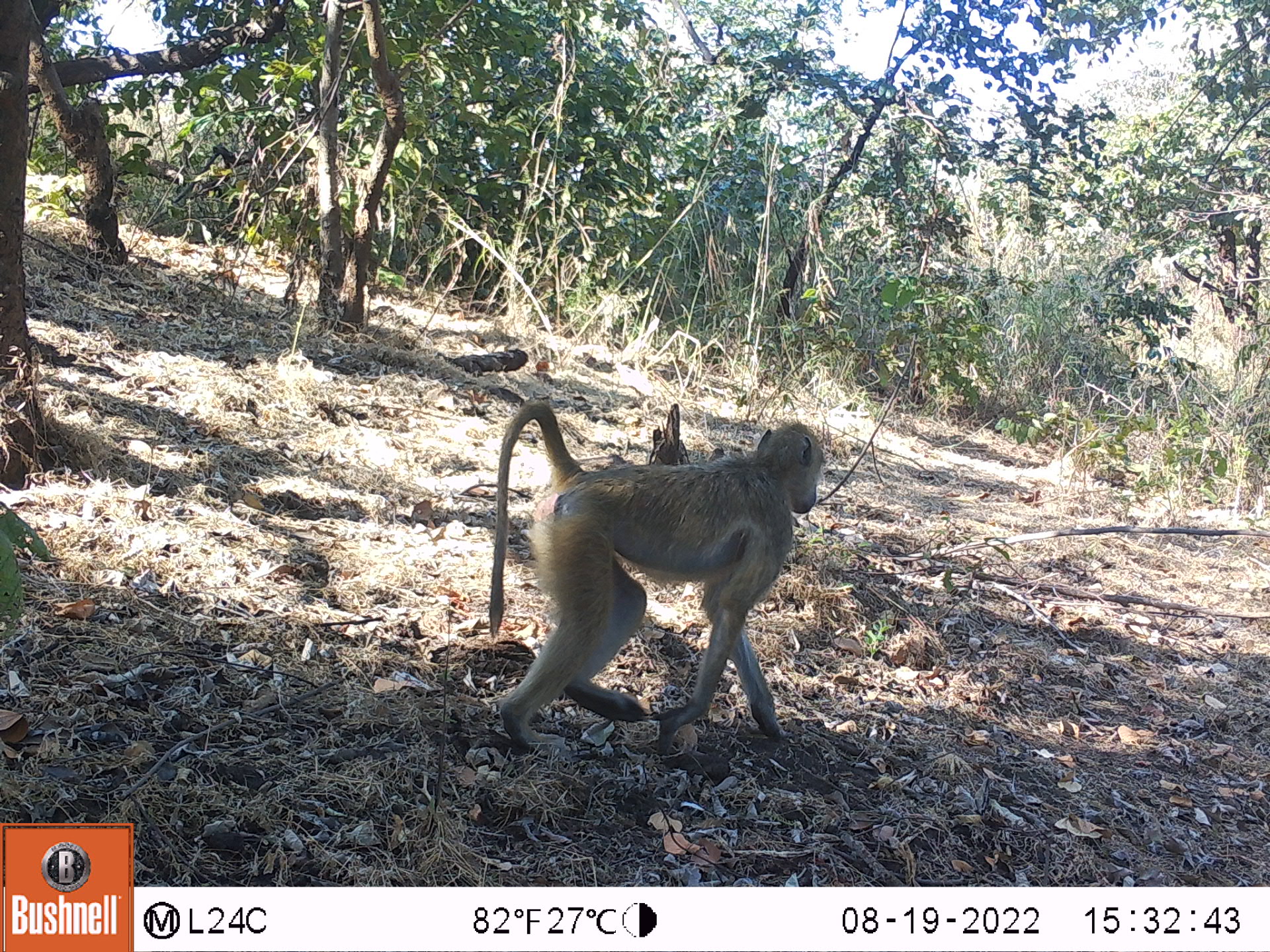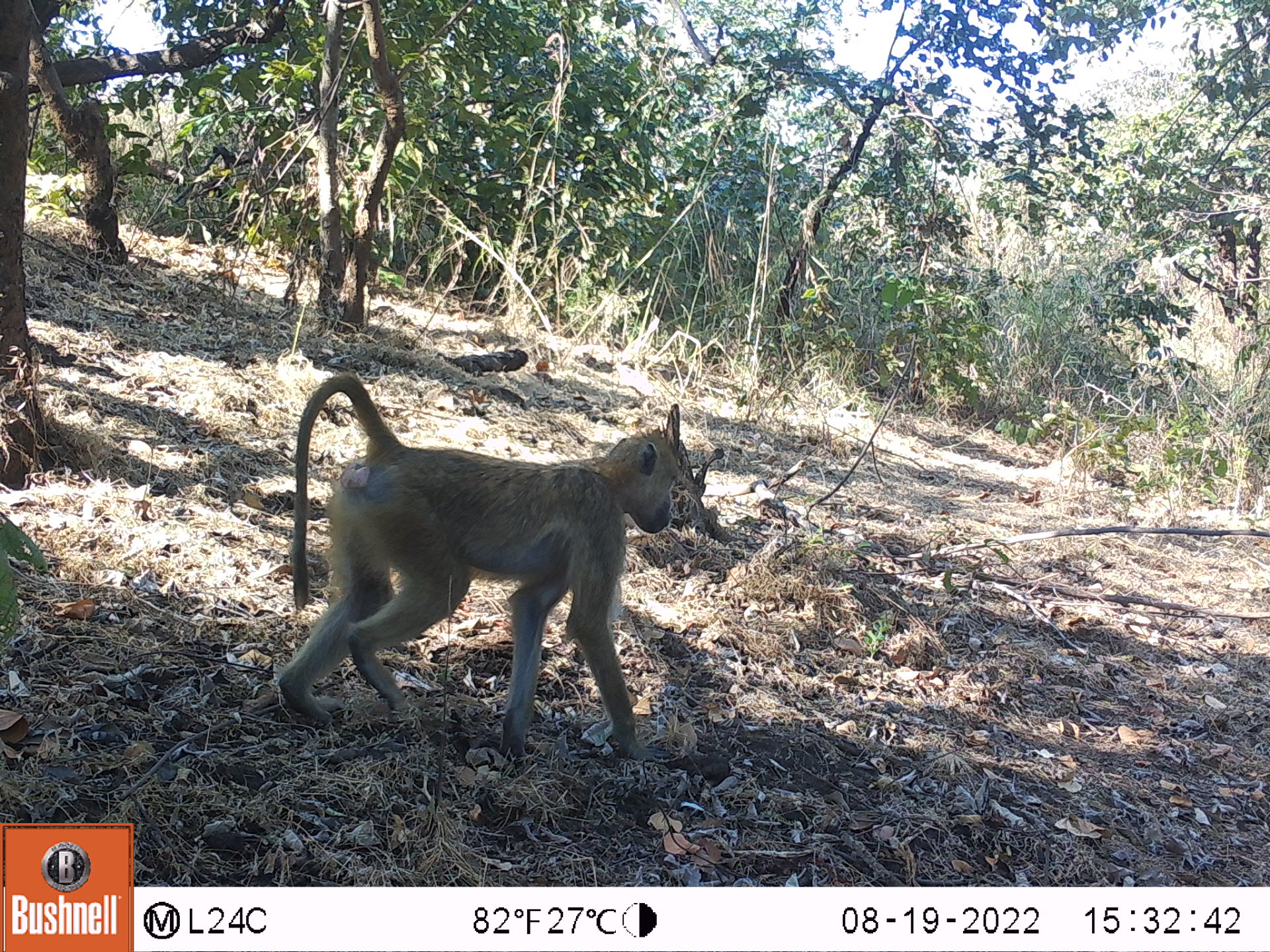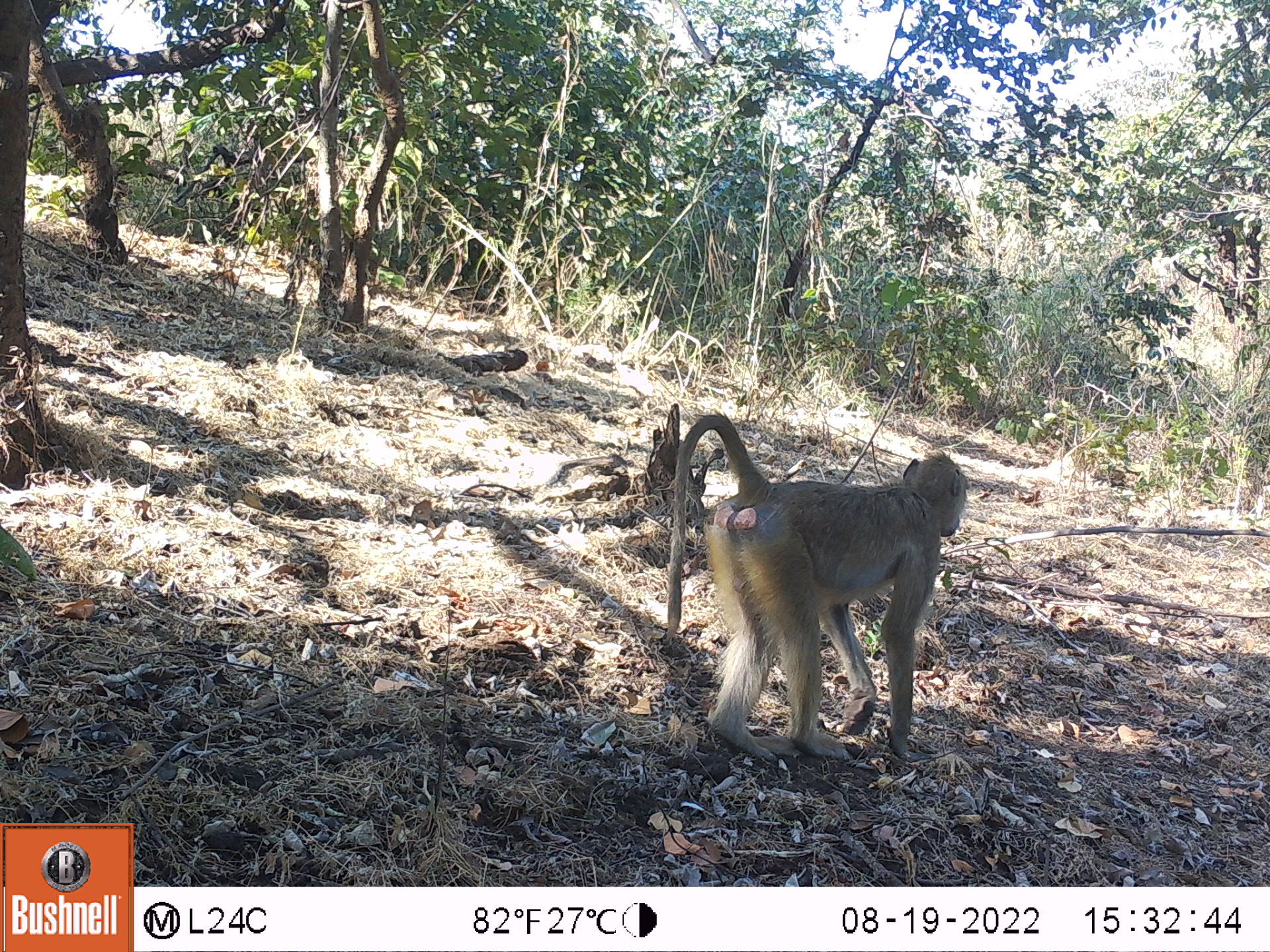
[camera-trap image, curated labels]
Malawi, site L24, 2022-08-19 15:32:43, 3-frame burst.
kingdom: Animalia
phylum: Chordata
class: Mammalia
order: Primates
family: Cercopithecidae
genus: Papio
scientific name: Papio cynocephalus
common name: yellow baboon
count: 1